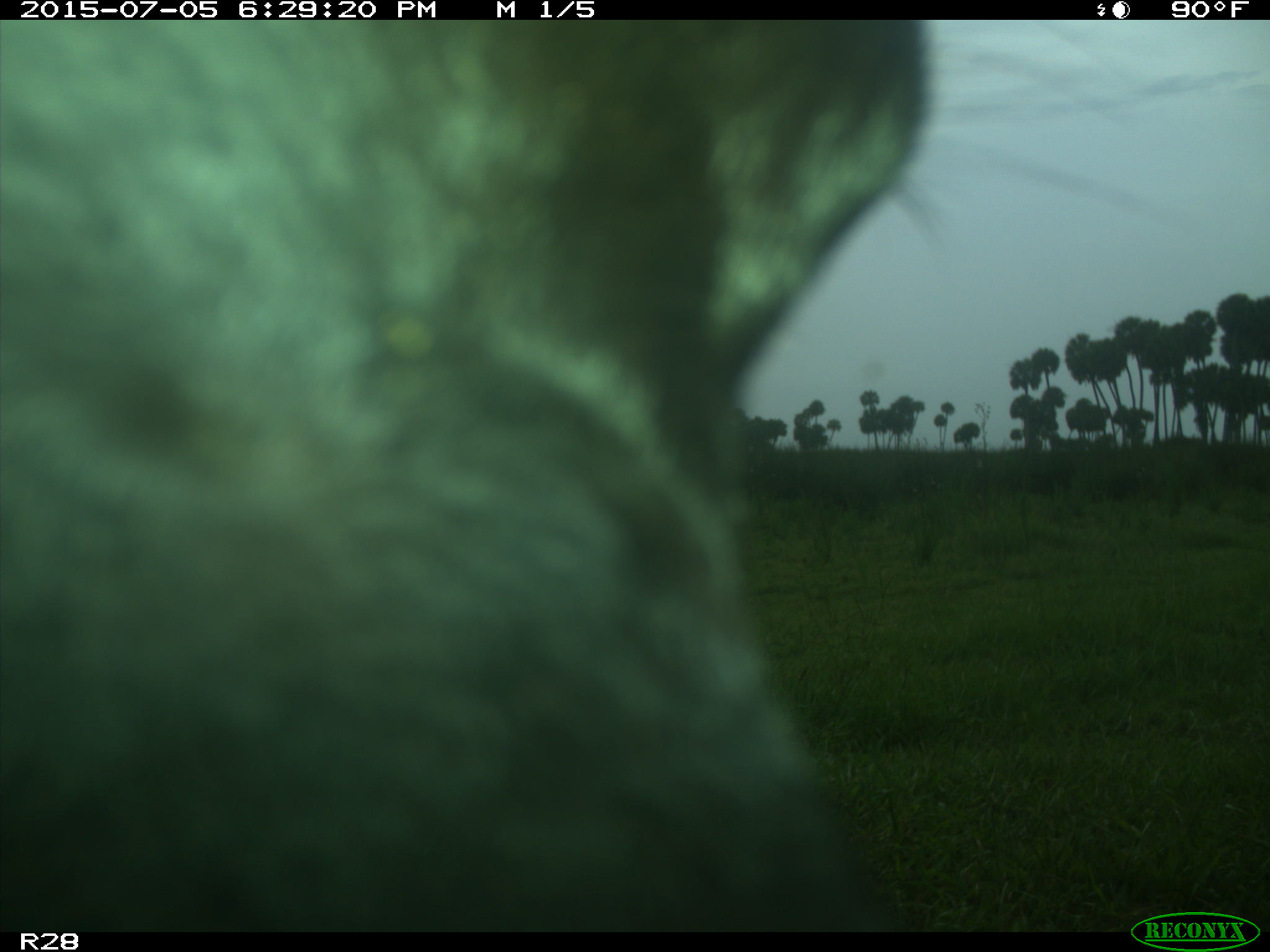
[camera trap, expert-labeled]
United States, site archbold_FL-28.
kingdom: Animalia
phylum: Chordata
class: Mammalia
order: Artiodactyla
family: Bovidae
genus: Bos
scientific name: Bos taurus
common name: domestic cow